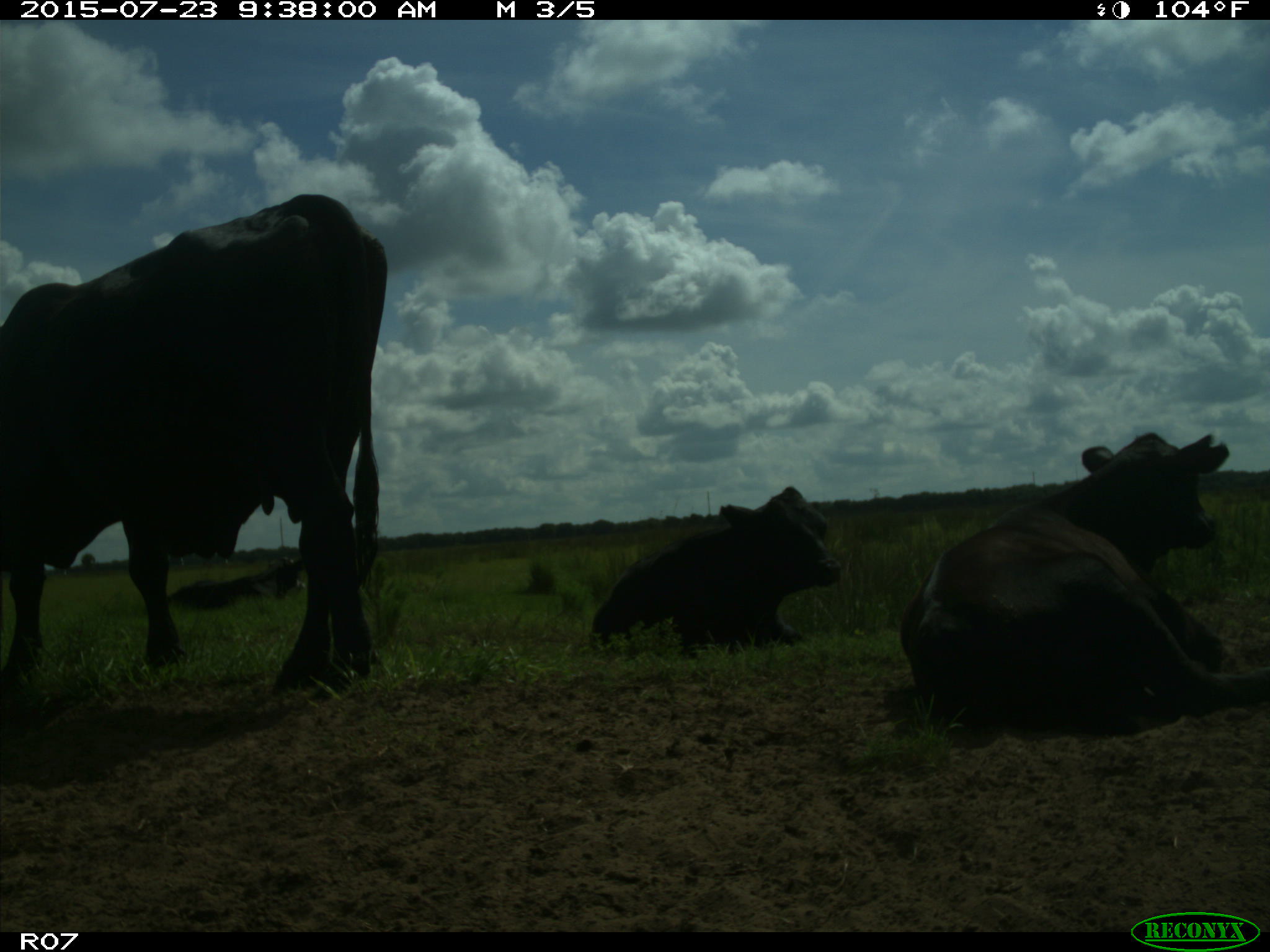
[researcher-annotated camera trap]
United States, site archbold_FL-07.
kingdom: Animalia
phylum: Chordata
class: Mammalia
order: Artiodactyla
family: Bovidae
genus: Bos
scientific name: Bos taurus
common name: domestic cow